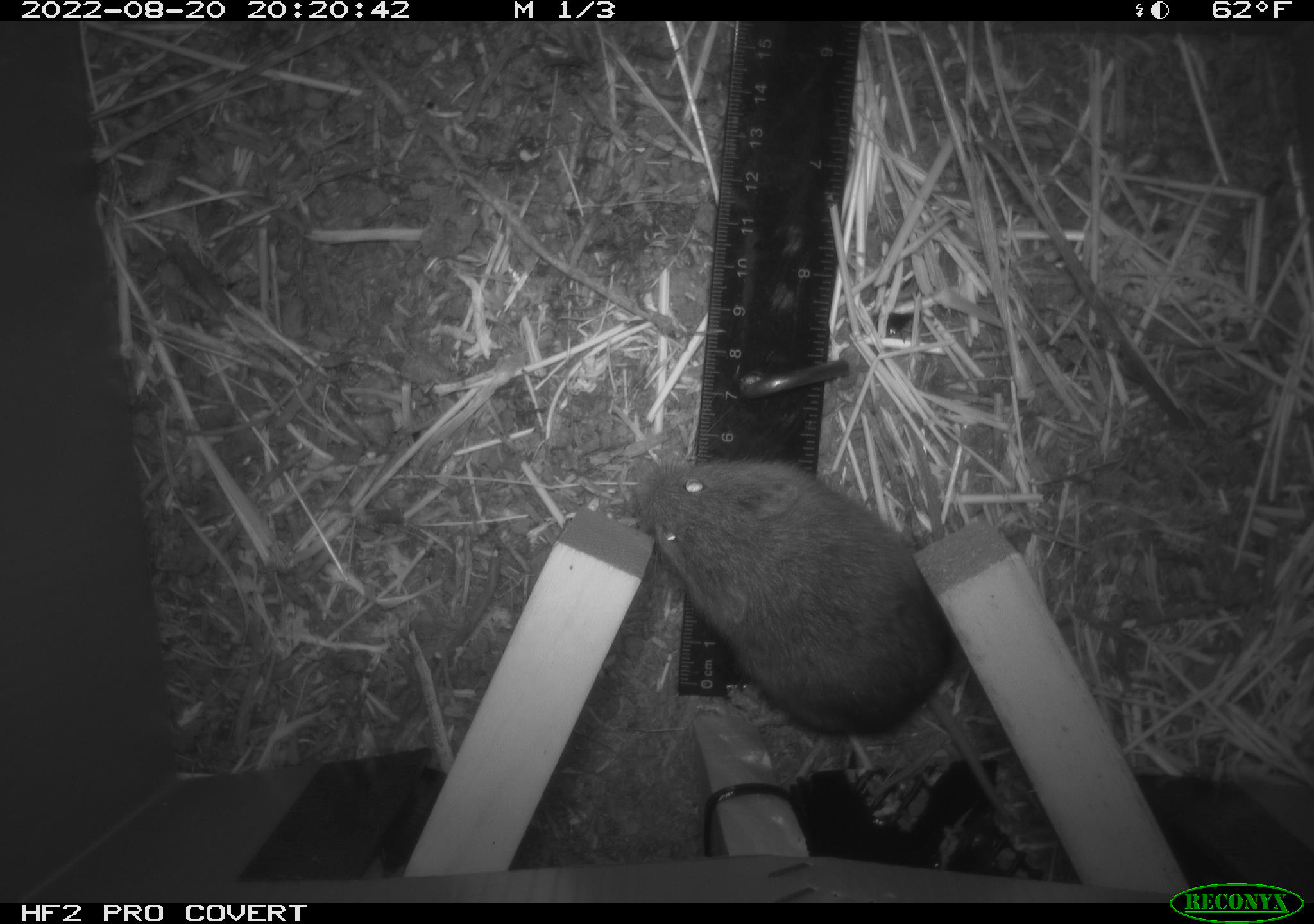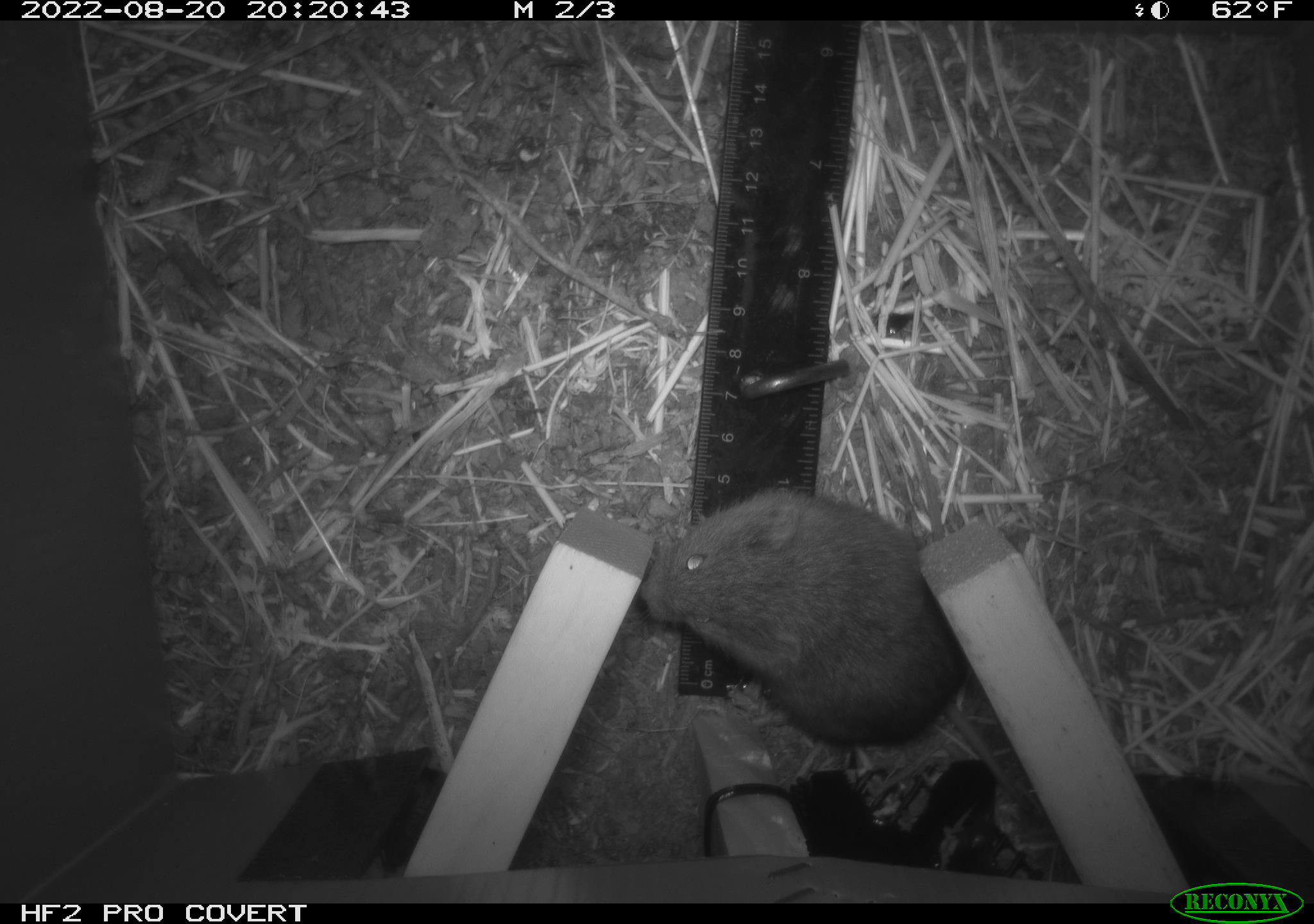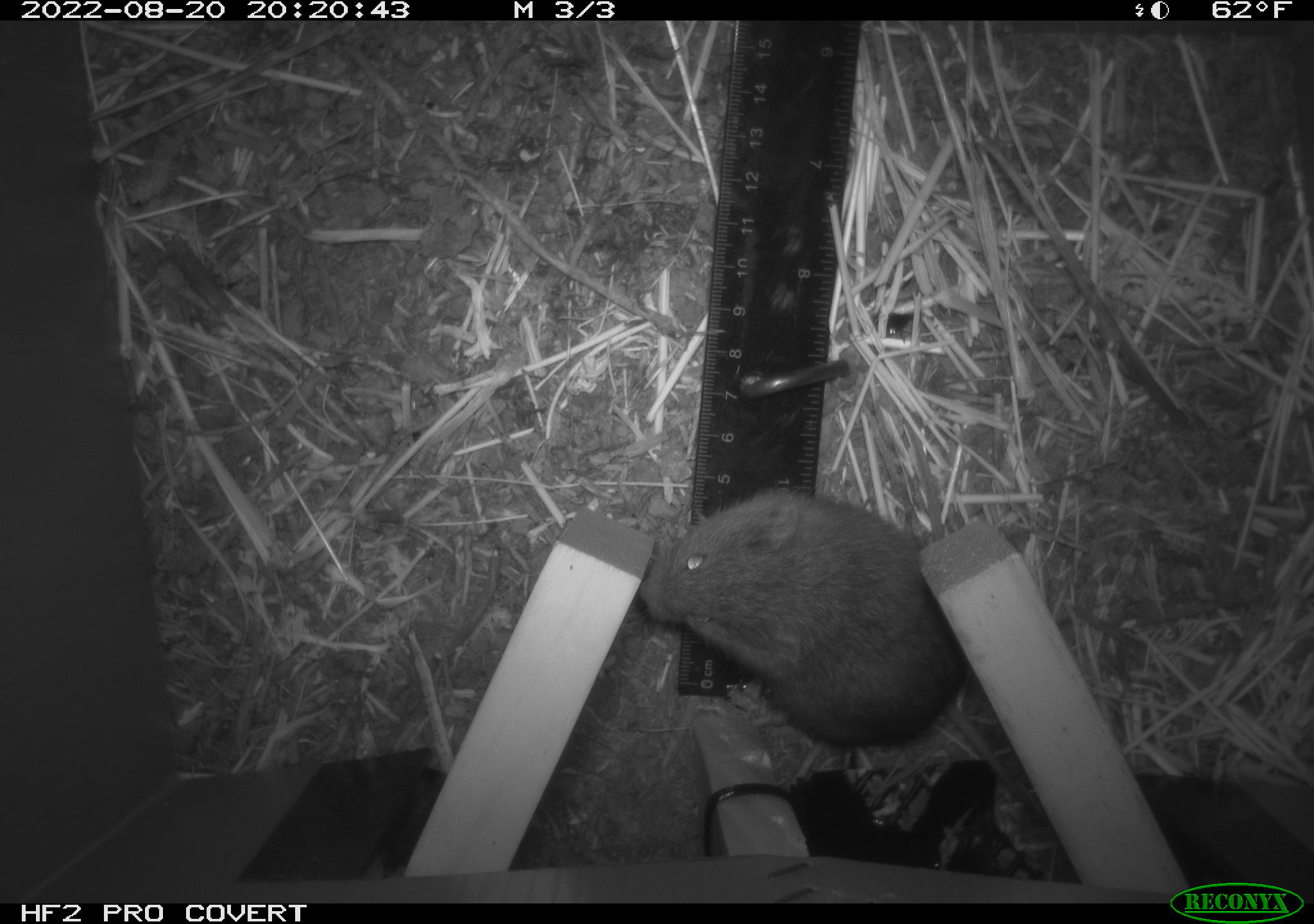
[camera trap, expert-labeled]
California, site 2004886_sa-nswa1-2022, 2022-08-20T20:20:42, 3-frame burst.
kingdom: Animalia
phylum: Chordata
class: Mammalia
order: Rodentia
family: Cricetidae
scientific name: Cricetidae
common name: hamsters, voles, lemmings, and allies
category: cricetidae family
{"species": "cricetidae family (hamsters, voles, lemmings, and allies) (Cricetidae)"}